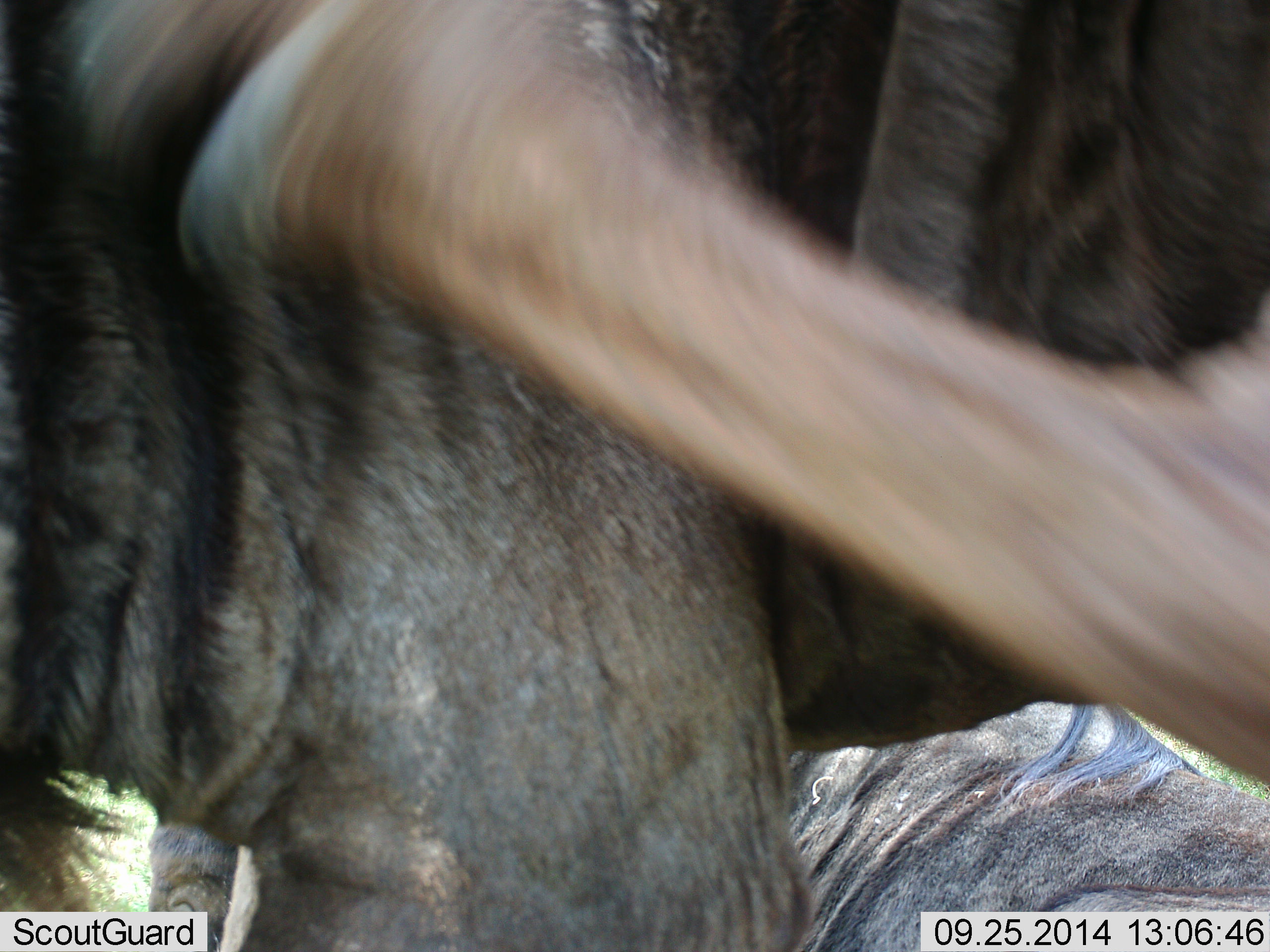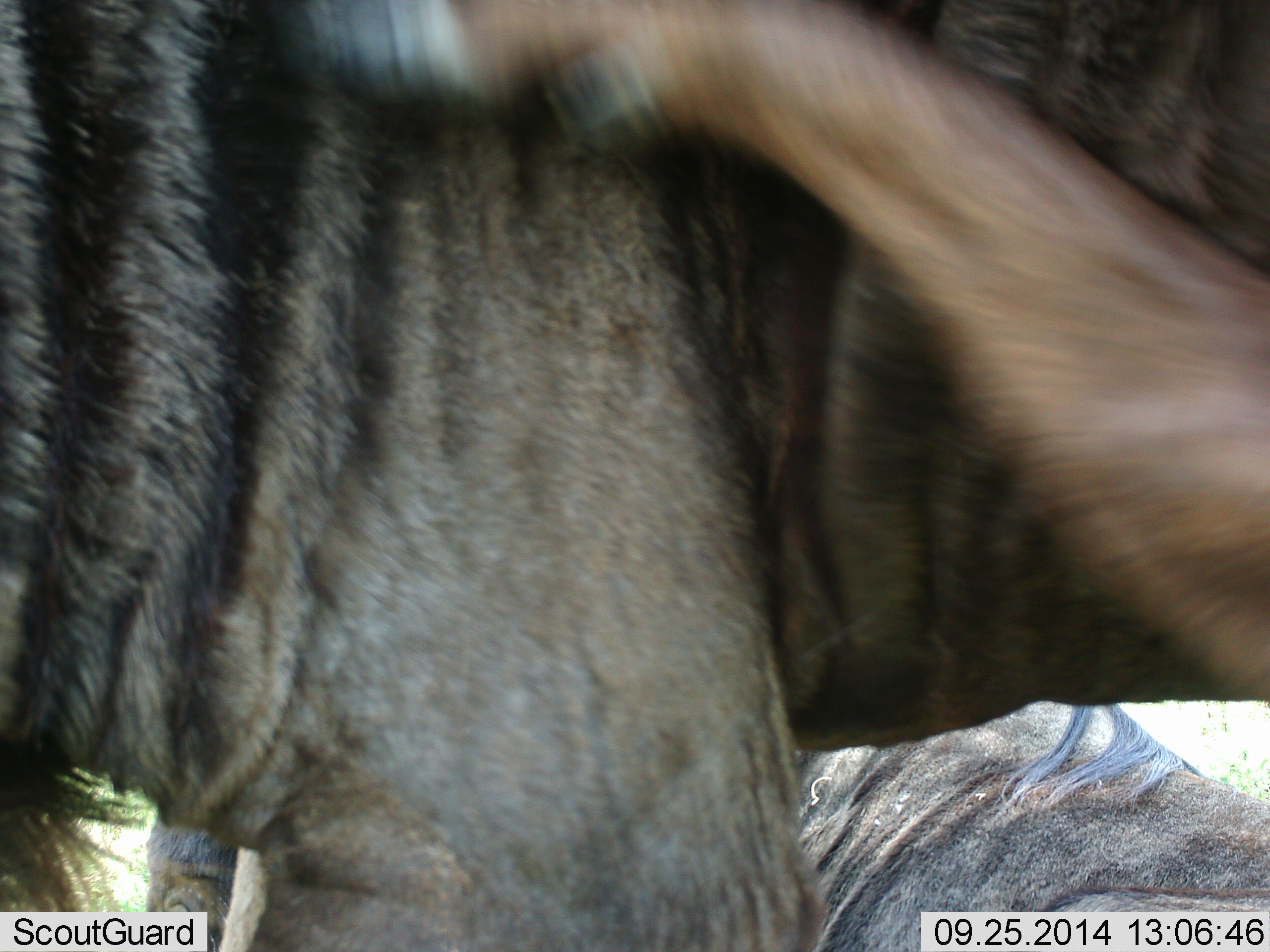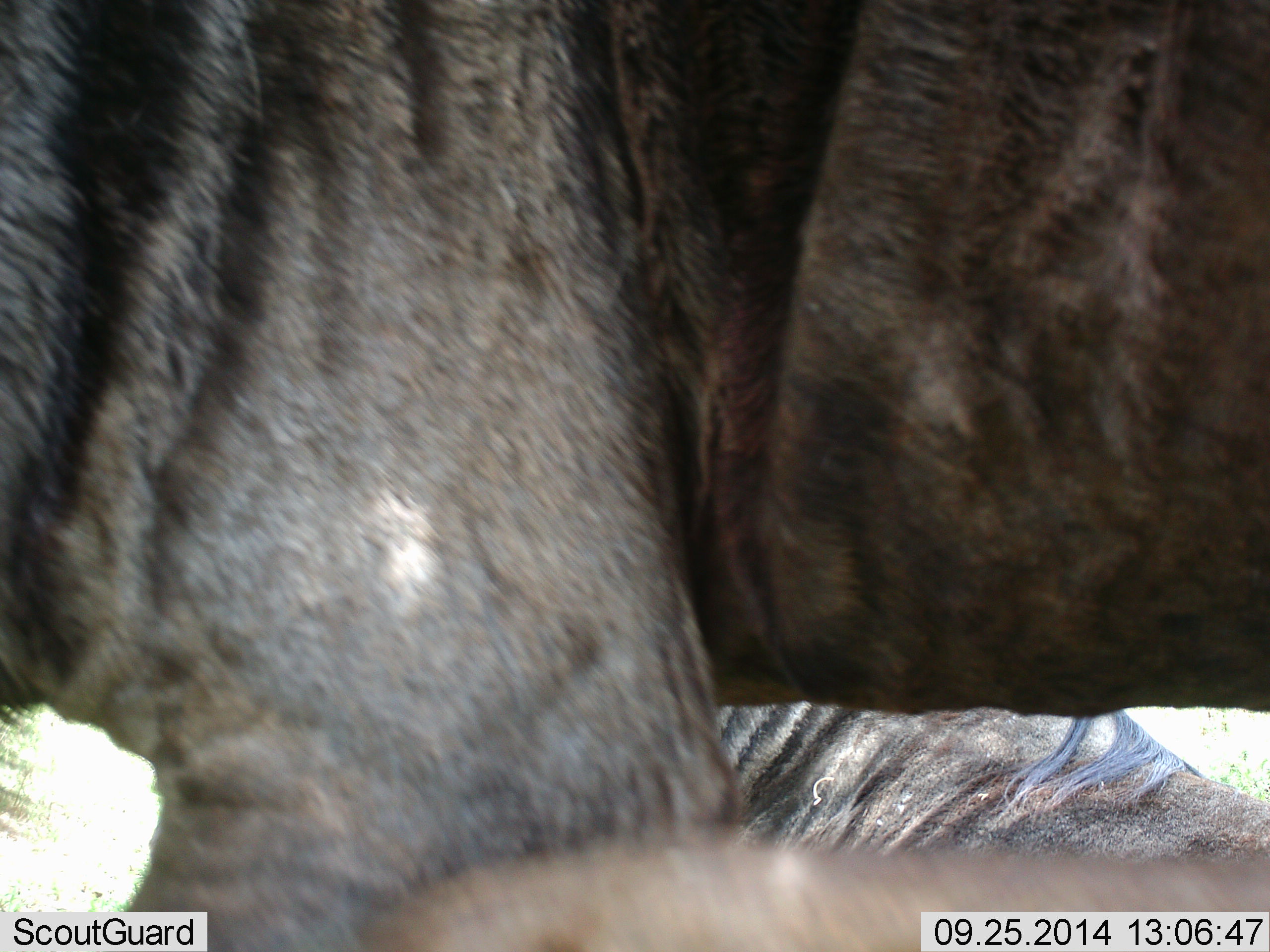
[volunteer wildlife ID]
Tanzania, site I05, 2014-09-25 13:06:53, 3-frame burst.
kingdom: Animalia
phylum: Chordata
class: Mammalia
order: Artiodactyla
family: Bovidae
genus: Connochaetes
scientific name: Connochaetes taurinus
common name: blue wildebeest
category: wildebeest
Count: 2.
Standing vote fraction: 70%.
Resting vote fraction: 100%.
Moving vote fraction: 10%.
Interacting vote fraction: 0%.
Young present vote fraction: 0%.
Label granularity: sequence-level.